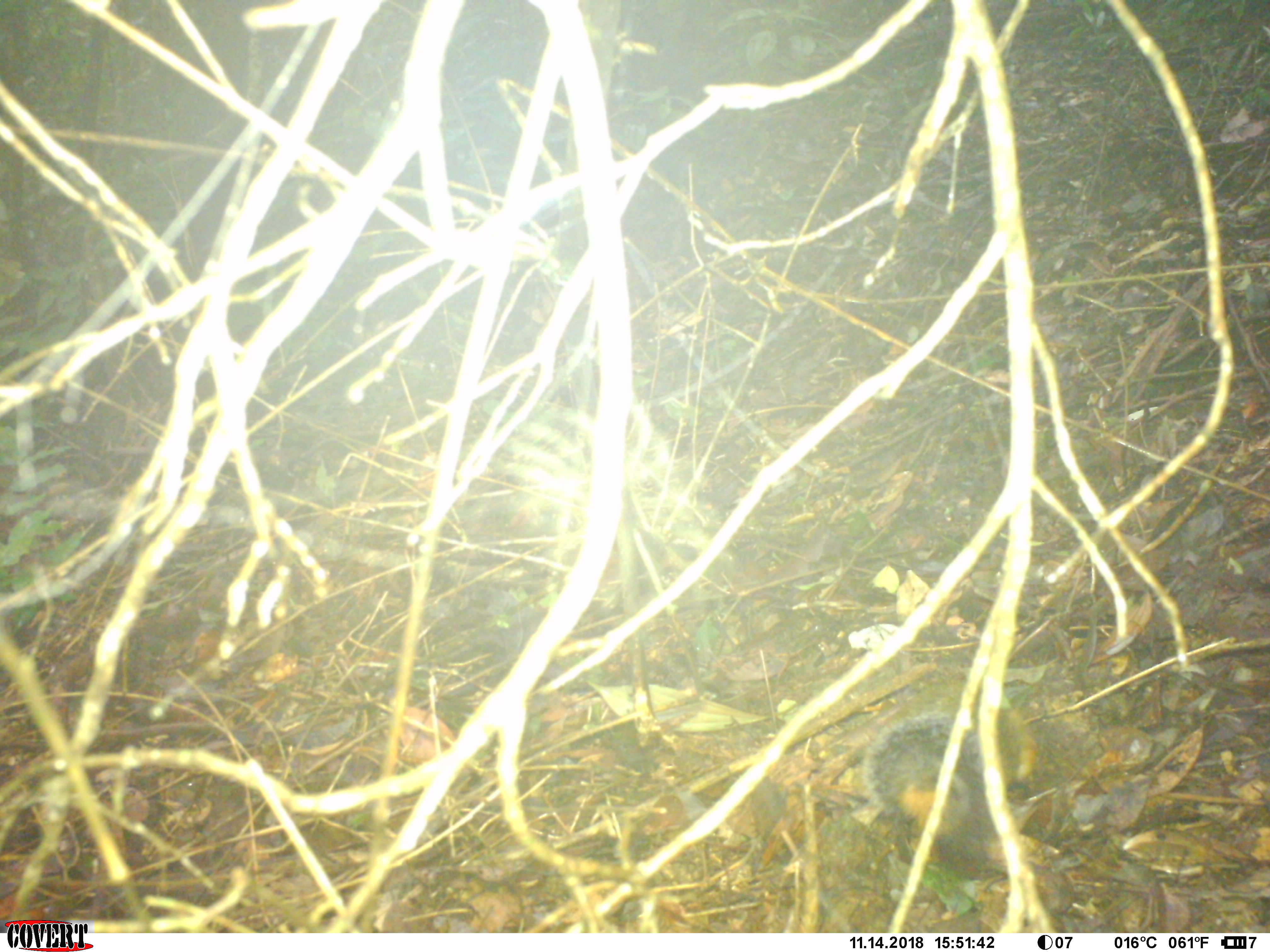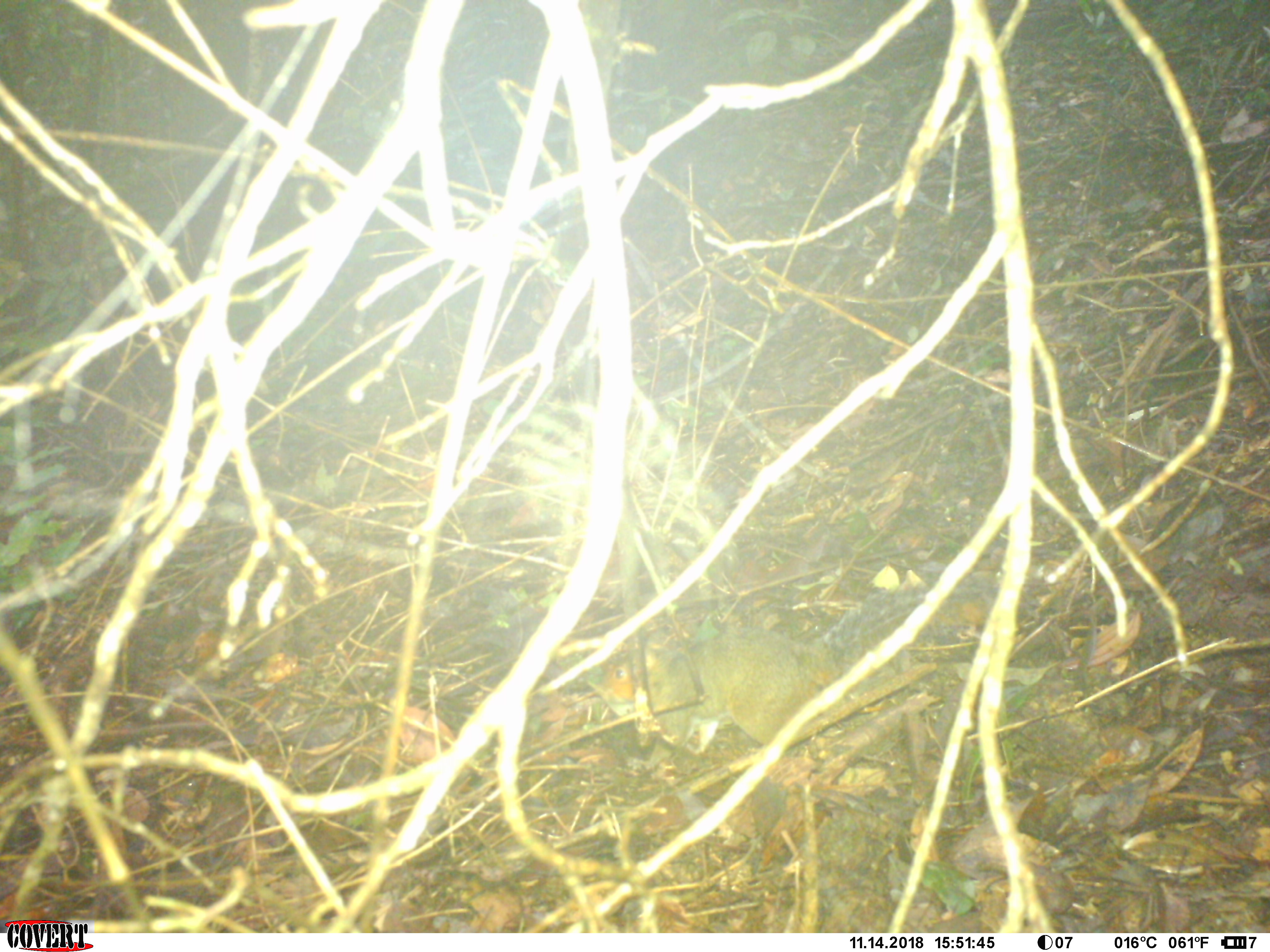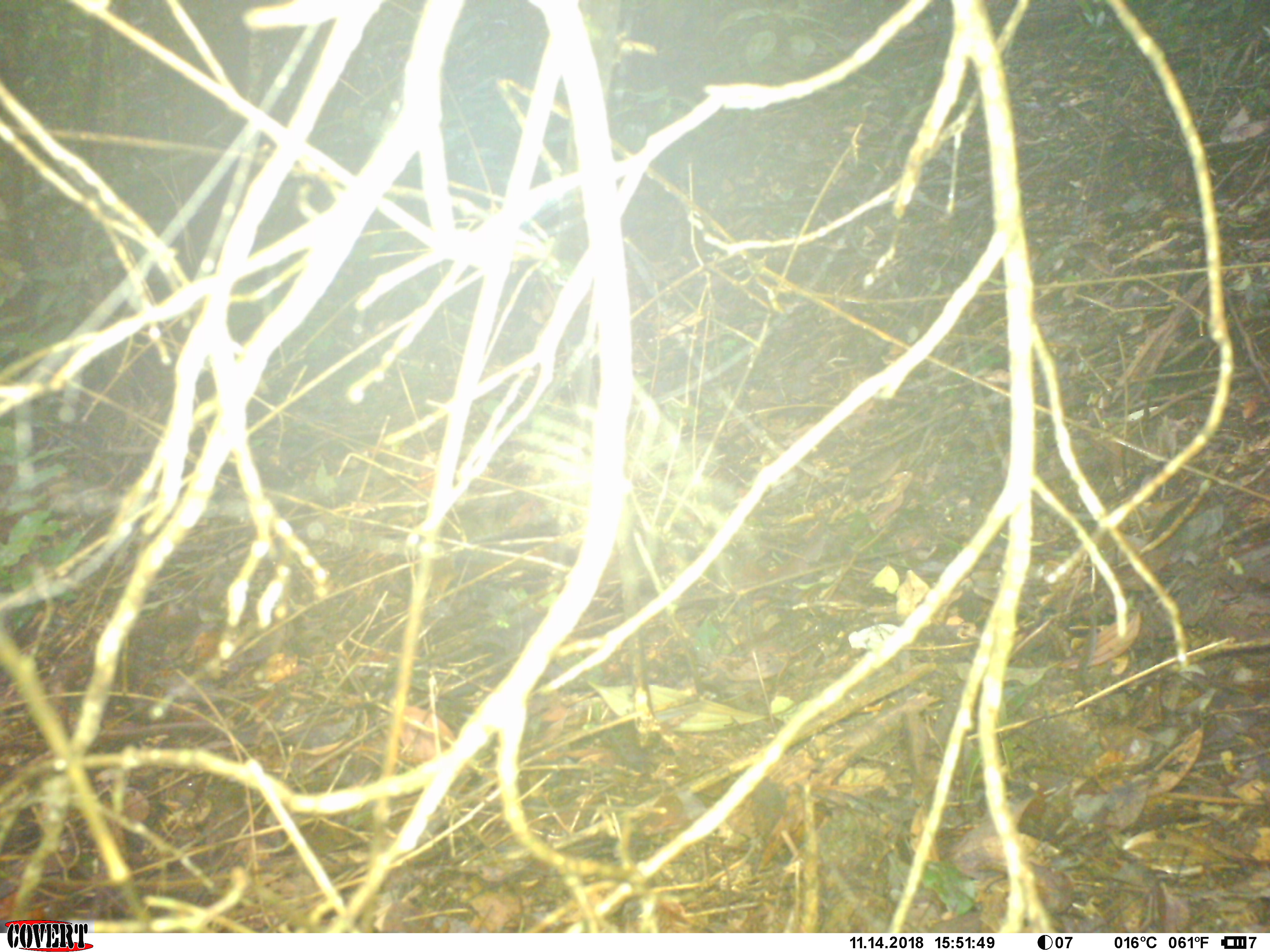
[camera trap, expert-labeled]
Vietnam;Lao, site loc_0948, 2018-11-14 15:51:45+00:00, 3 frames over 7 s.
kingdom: Animalia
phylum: Chordata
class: Mammalia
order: Rodentia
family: Sciuridae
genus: Dremomys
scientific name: Dremomys rufigenis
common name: red-cheeked squirrel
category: red cheeked squirrel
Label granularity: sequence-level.